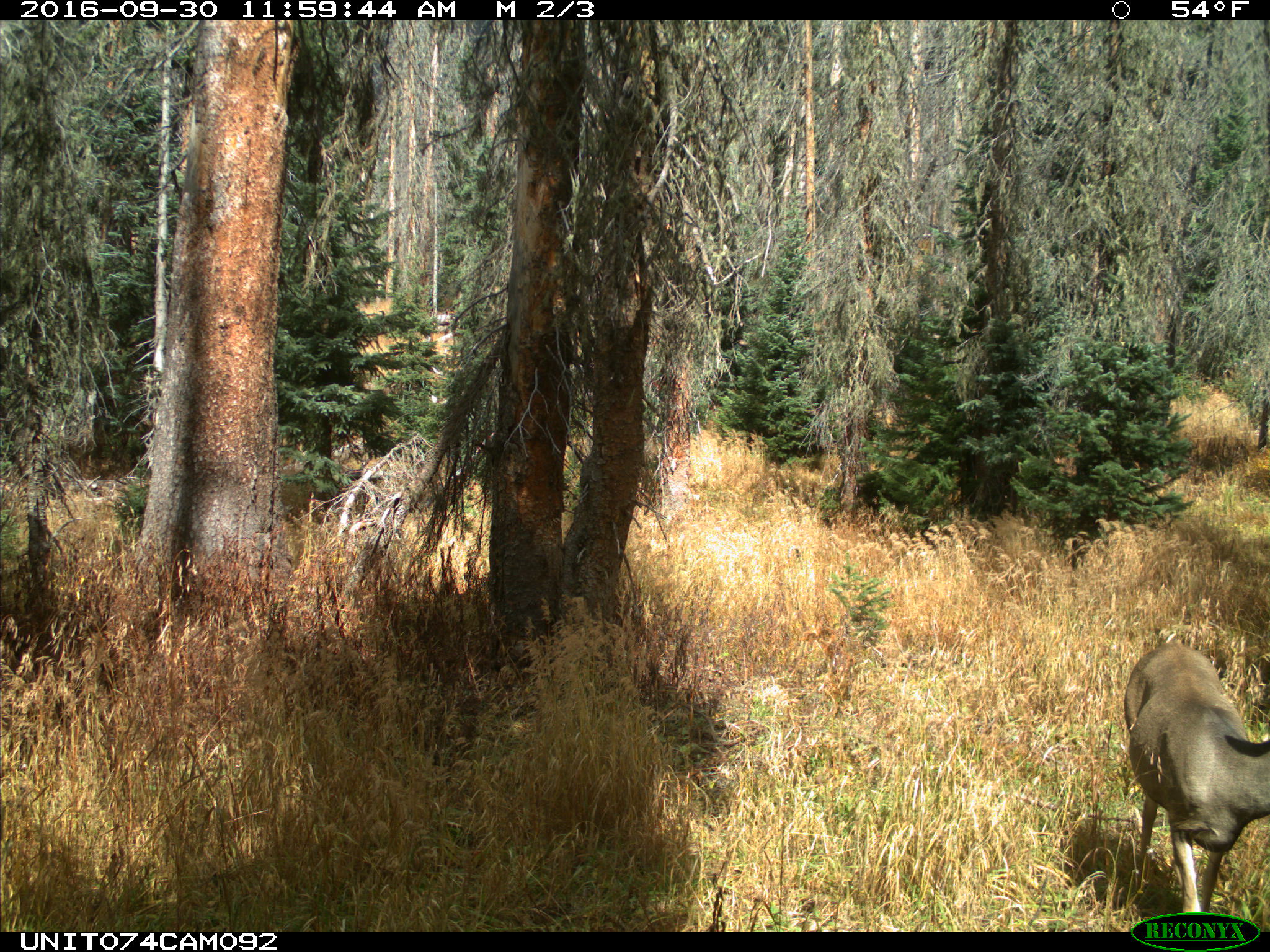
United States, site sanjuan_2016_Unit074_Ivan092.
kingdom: Animalia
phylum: Chordata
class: Mammalia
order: Artiodactyla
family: Cervidae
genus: Odocoileus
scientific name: Odocoileus hemionus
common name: mule deer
Odocoileus hemionus (mule deer).